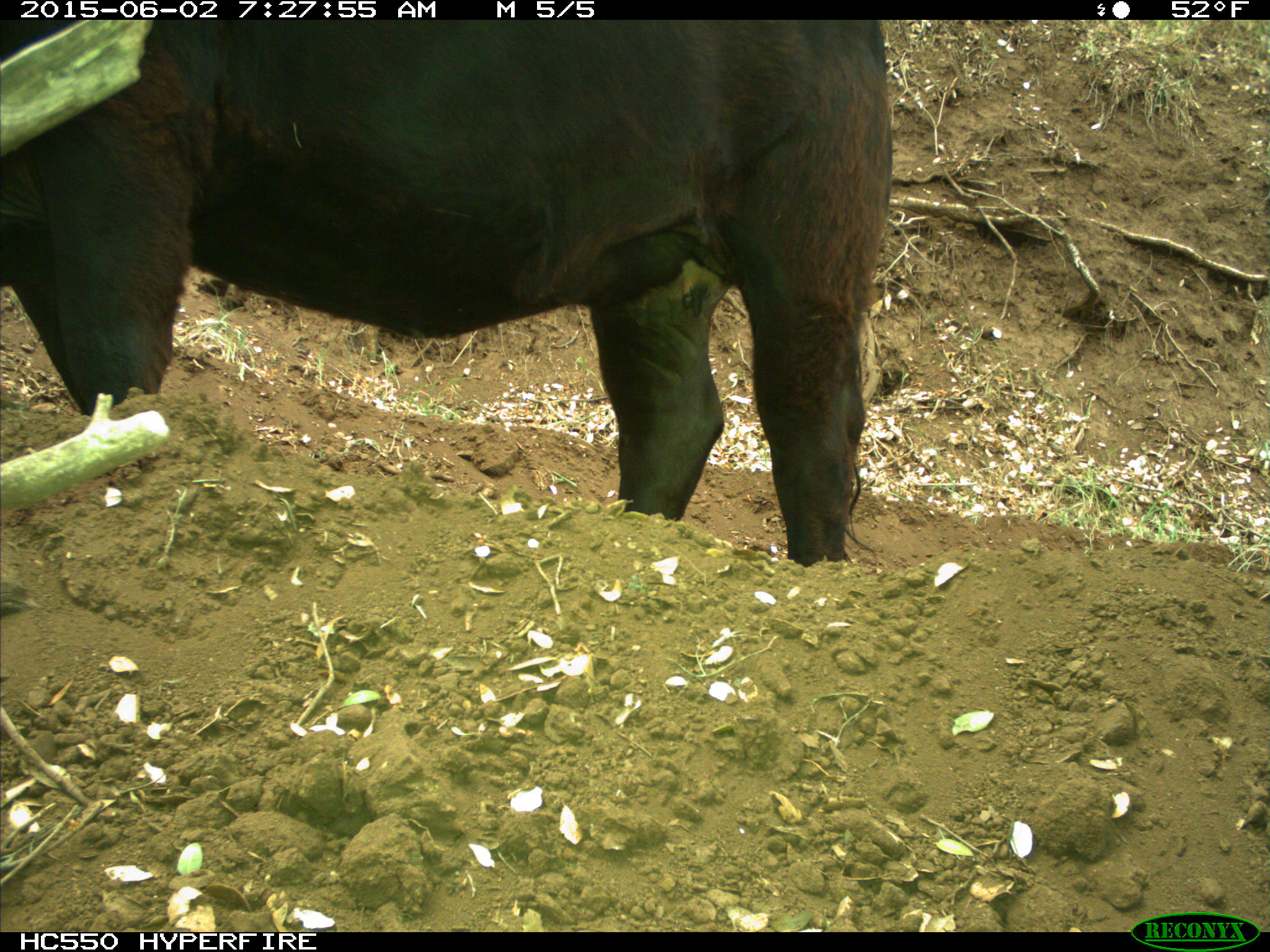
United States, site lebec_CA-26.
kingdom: Animalia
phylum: Chordata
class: Mammalia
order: Artiodactyla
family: Bovidae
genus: Bos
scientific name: Bos taurus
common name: domestic cow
Bos taurus (domestic cow).